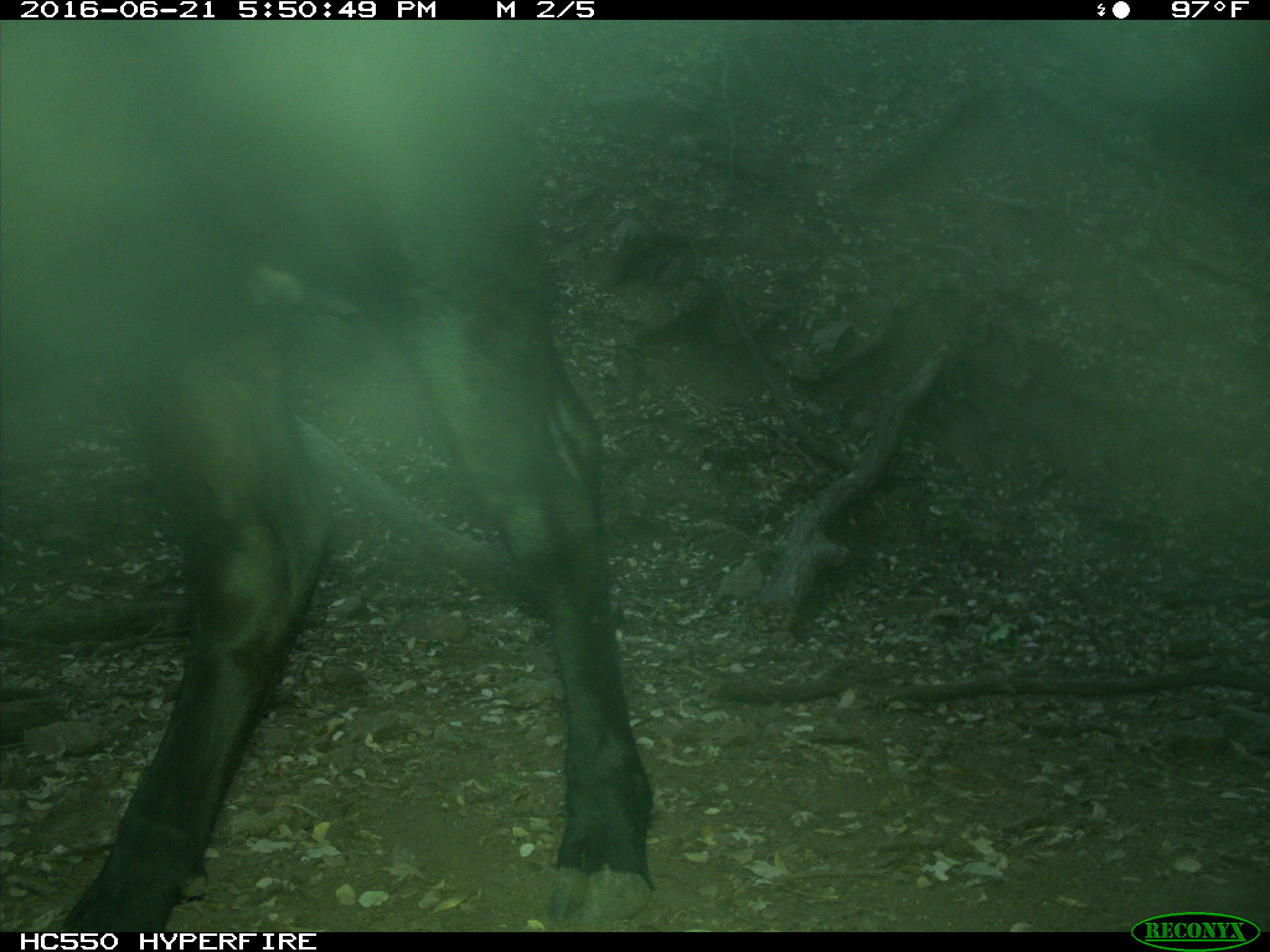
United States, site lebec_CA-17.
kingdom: Animalia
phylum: Chordata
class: Mammalia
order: Artiodactyla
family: Bovidae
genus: Bos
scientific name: Bos taurus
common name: domestic cow